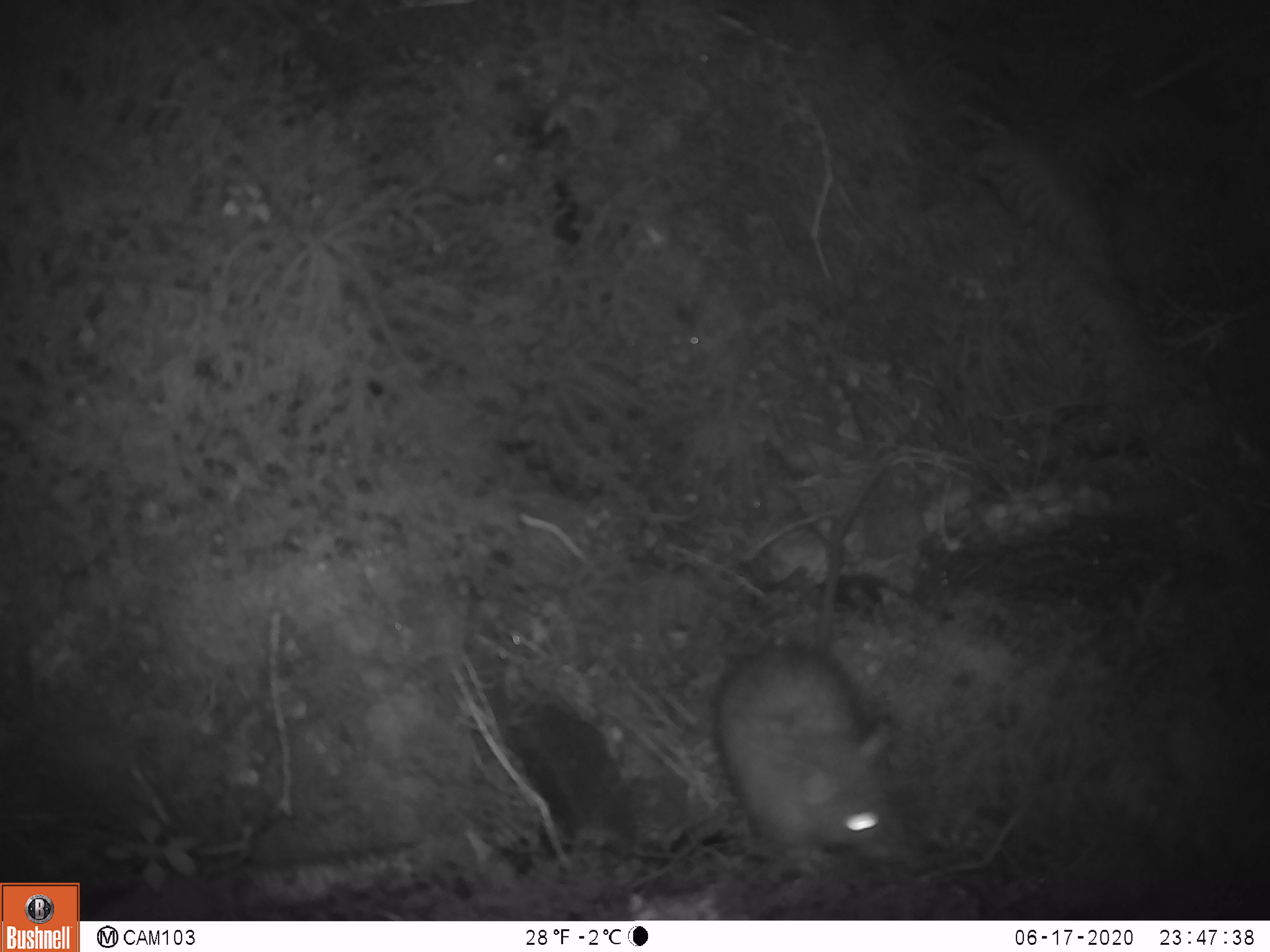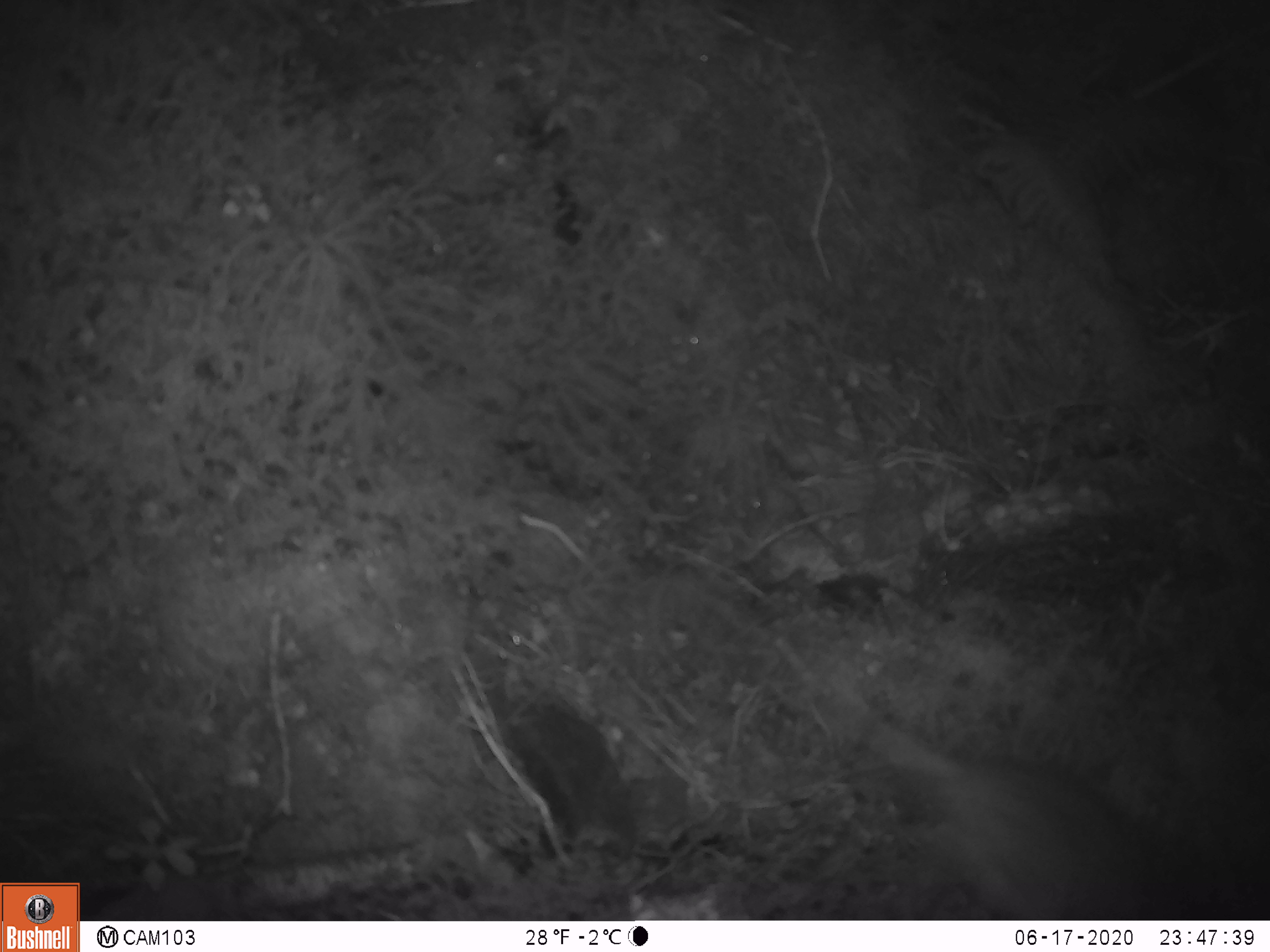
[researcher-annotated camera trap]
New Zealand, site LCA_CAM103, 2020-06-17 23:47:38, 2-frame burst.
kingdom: Animalia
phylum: Chordata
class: Mammalia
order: Rodentia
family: Muridae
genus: Rattus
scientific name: Rattus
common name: rat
Rat (Rattus).